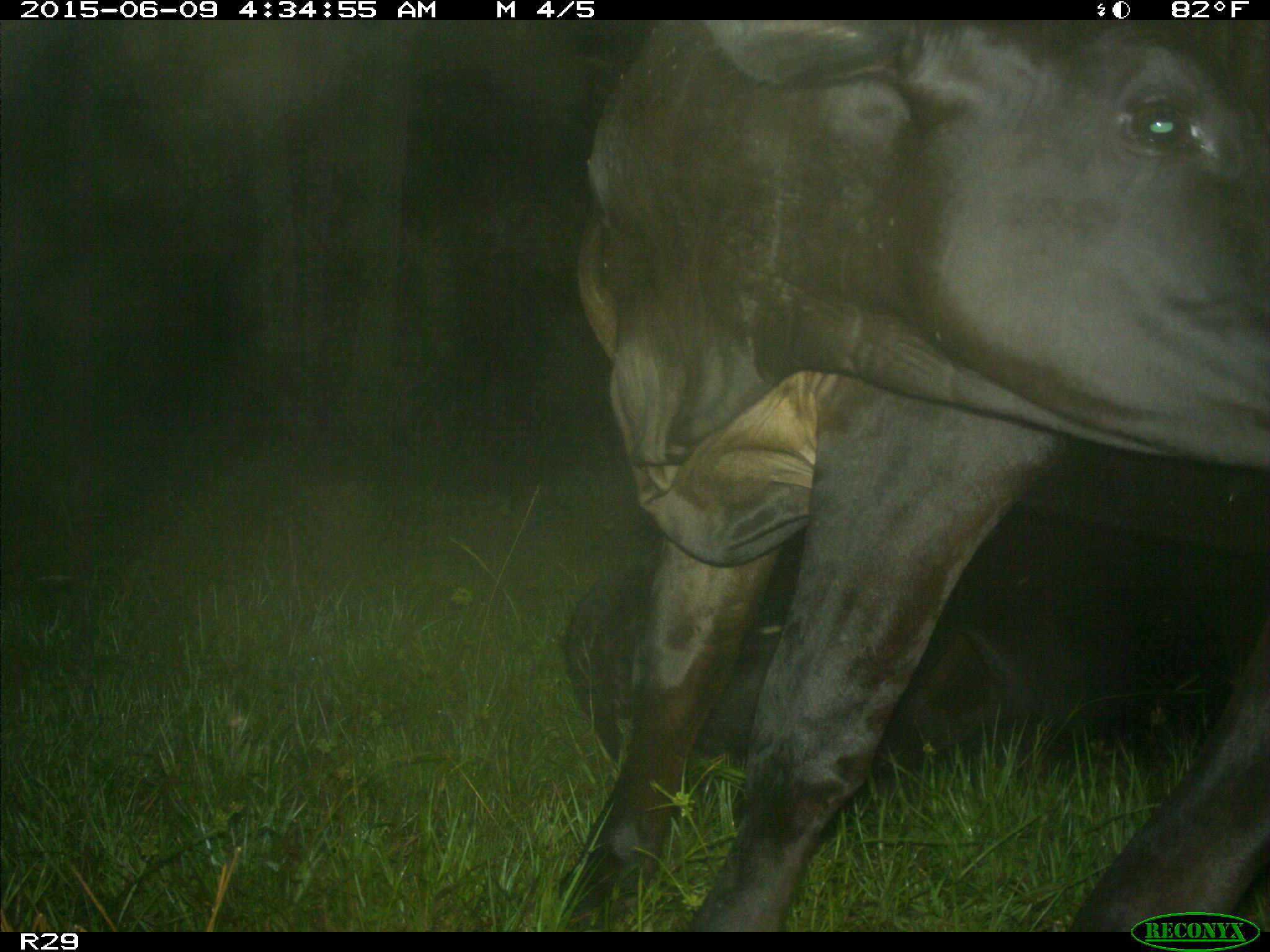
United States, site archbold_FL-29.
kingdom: Animalia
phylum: Chordata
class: Mammalia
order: Artiodactyla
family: Bovidae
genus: Bos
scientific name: Bos taurus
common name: domestic cow